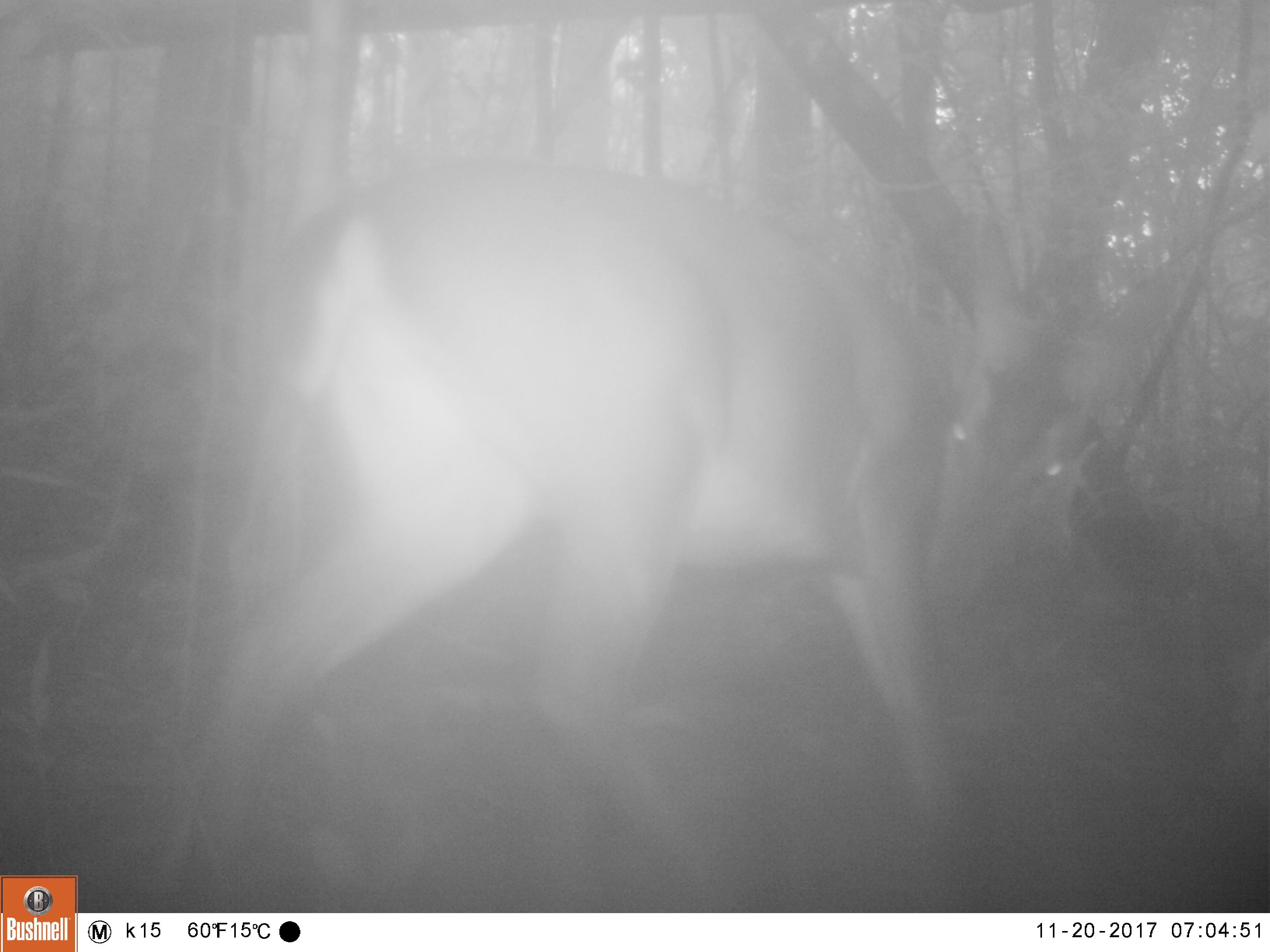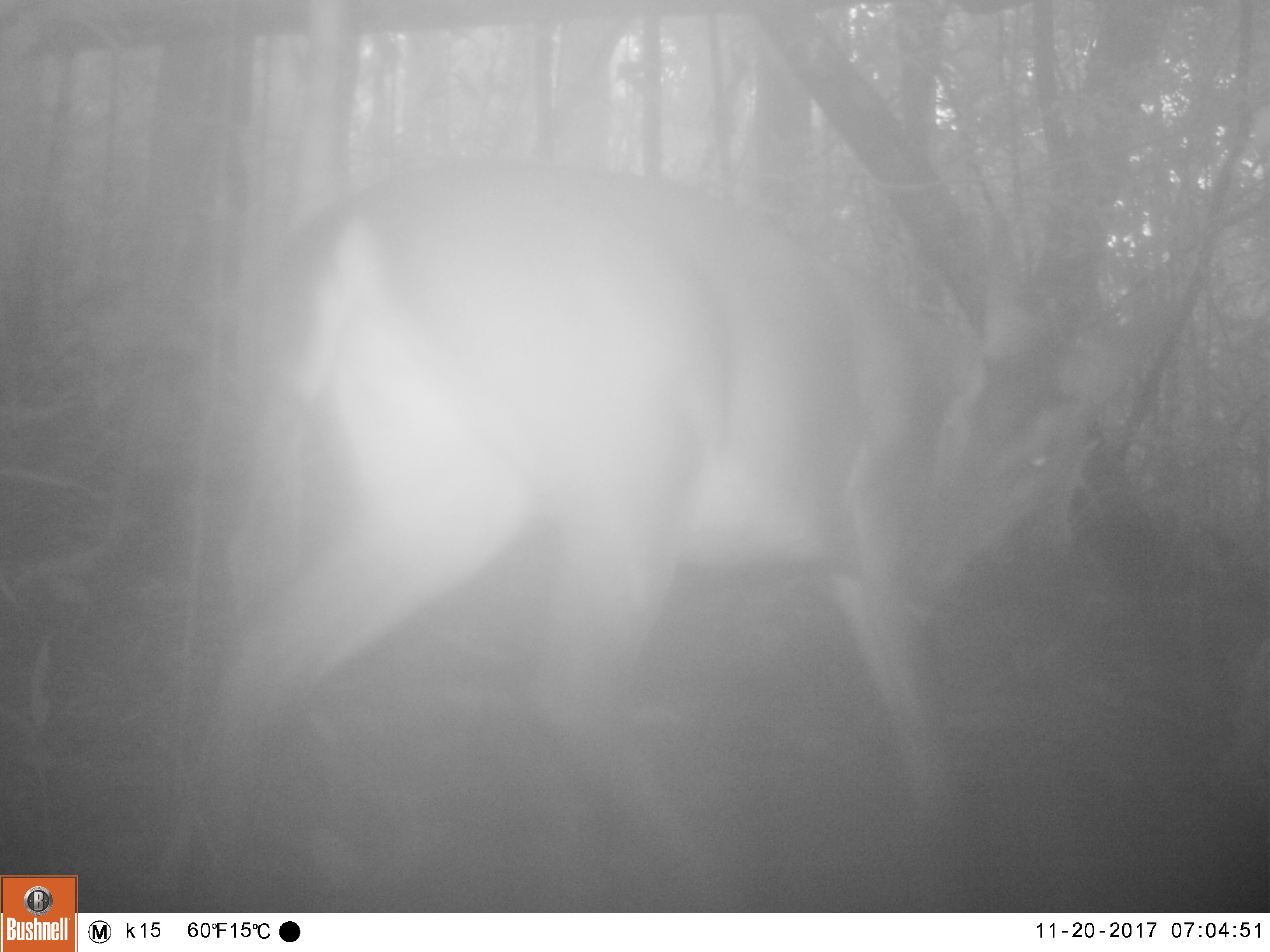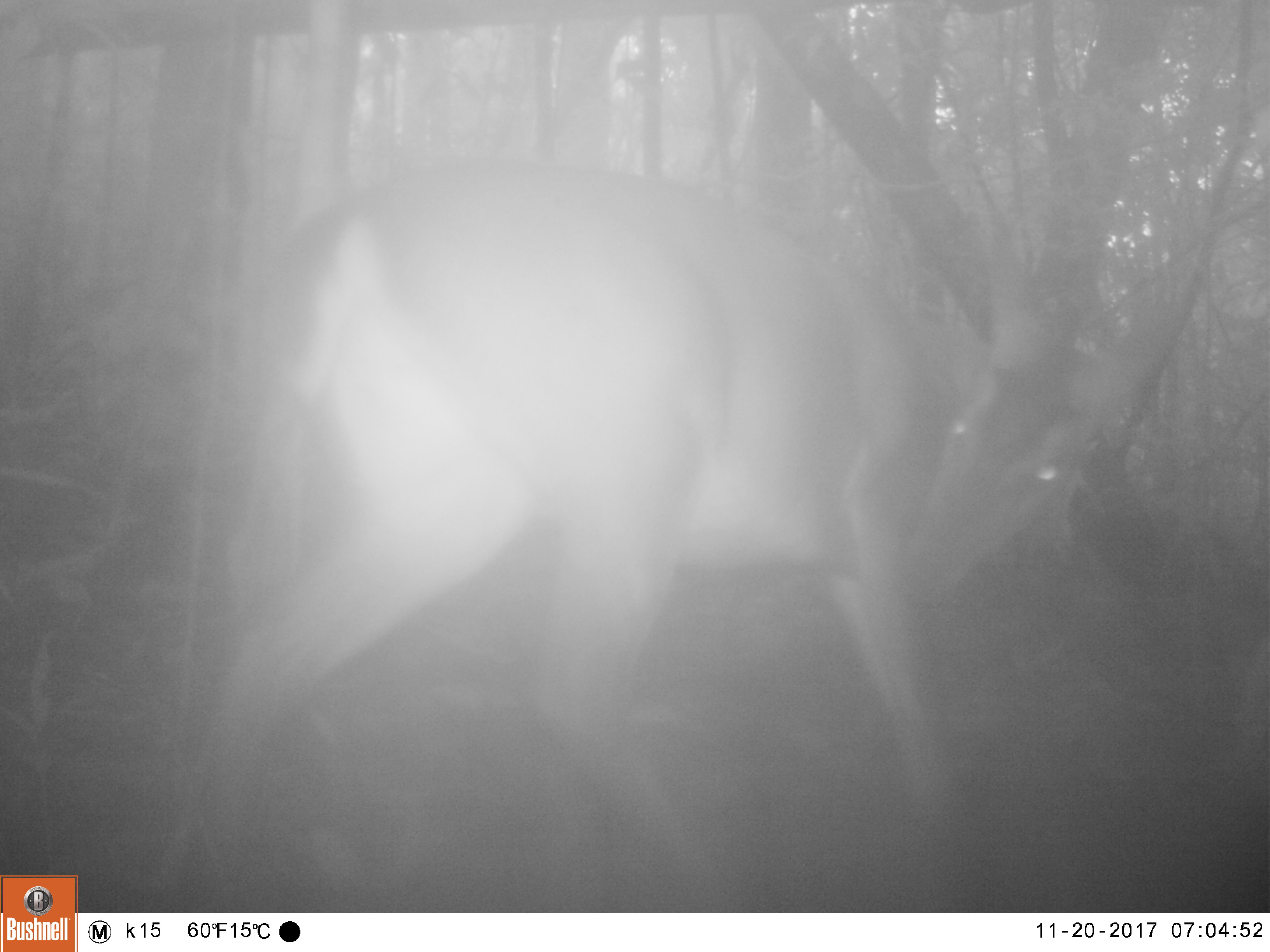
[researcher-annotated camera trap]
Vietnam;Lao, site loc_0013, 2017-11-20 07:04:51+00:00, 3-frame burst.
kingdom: Animalia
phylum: Chordata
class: Mammalia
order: Artiodactyla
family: Cervidae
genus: Muntiacus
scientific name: Muntiacus vuquangensis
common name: large-antlered muntjac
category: large antlered muntjac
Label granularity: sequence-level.